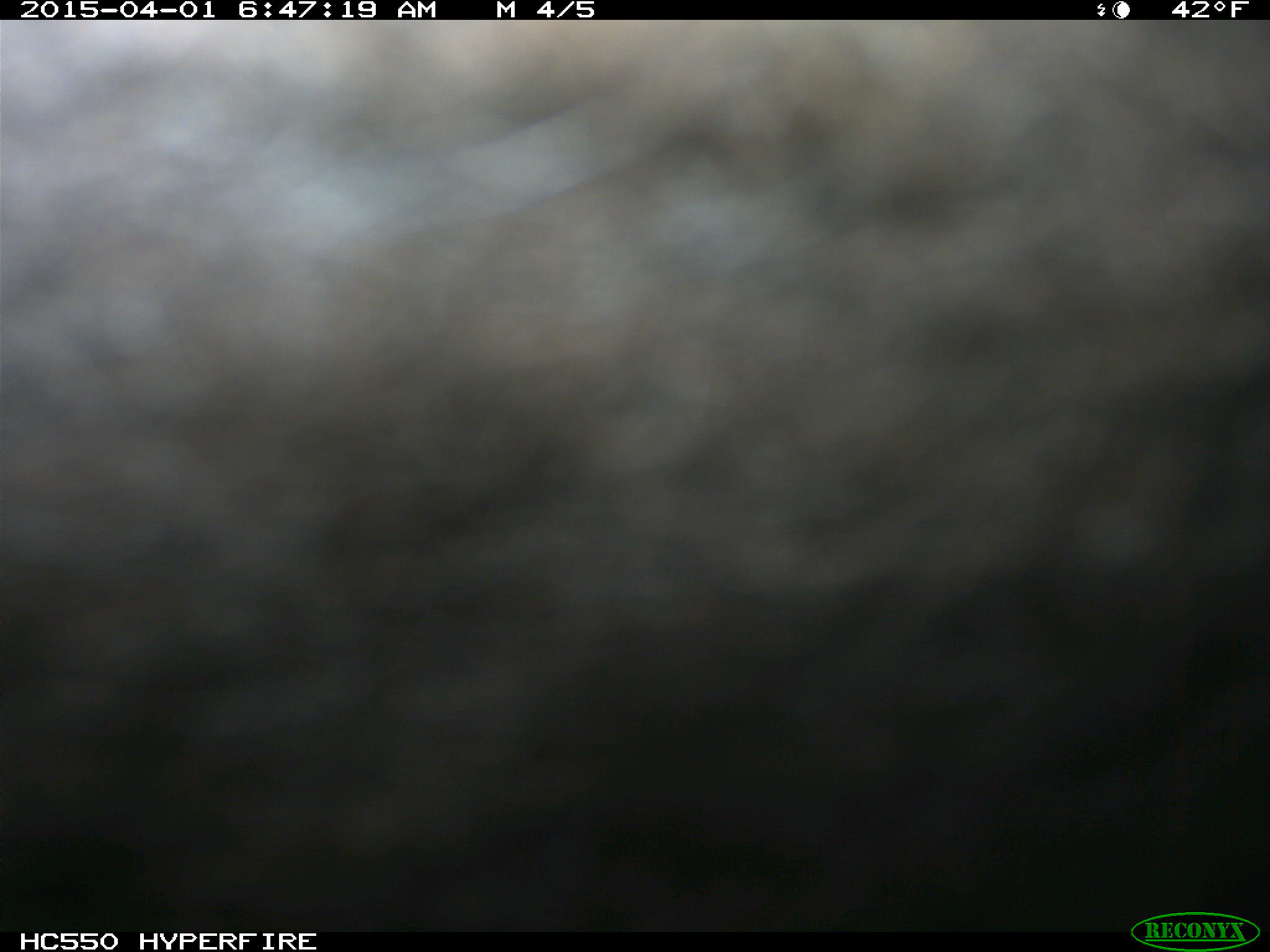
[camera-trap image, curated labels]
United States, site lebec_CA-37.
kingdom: Animalia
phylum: Chordata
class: Mammalia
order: Artiodactyla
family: Bovidae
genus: Bos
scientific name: Bos taurus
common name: domestic cow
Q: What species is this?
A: Bos taurus (domestic cow).